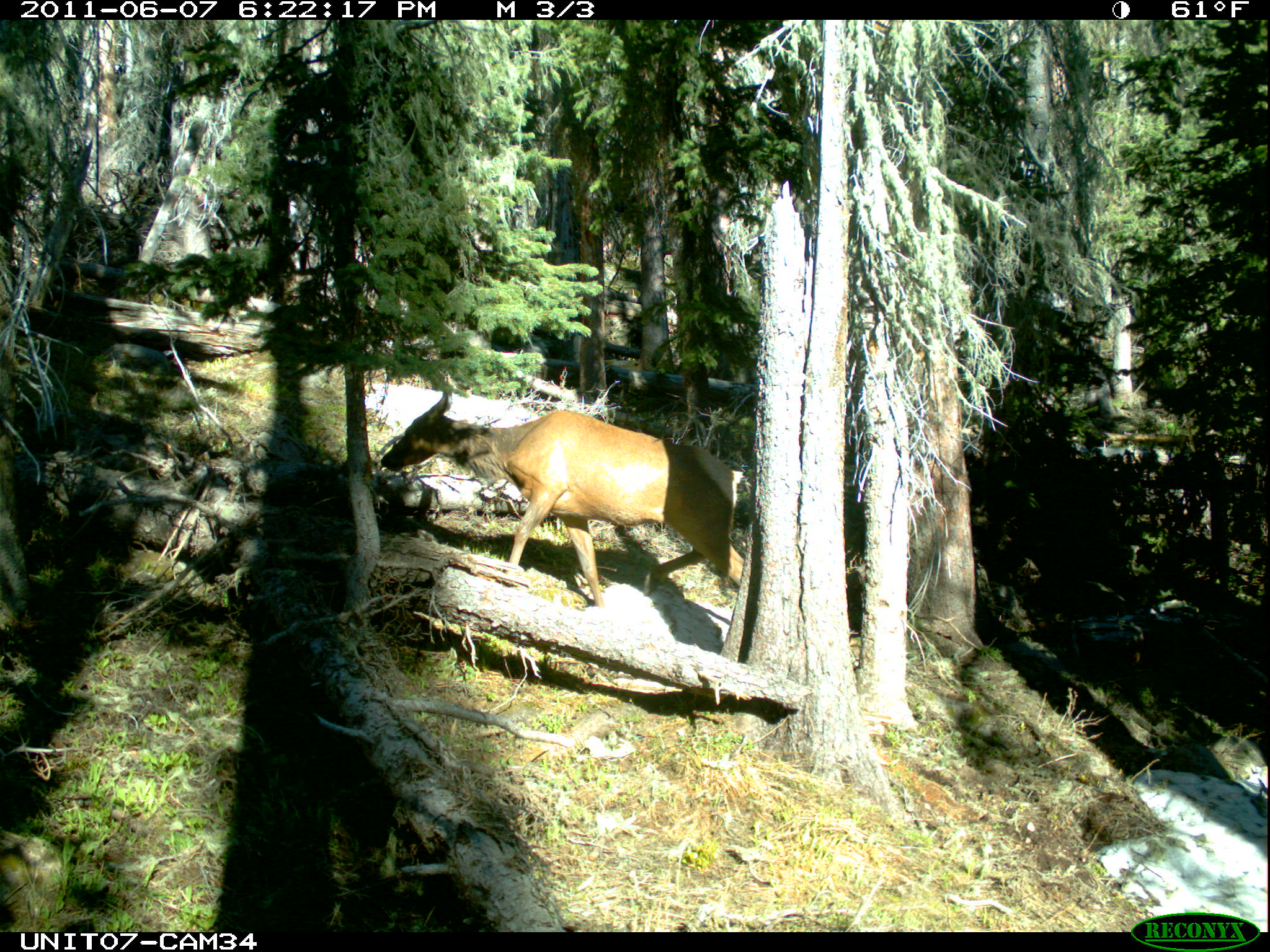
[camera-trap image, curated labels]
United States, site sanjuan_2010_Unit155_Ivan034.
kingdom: Animalia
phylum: Chordata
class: Mammalia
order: Artiodactyla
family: Cervidae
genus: Cervus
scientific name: Cervus elaphus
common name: red deer